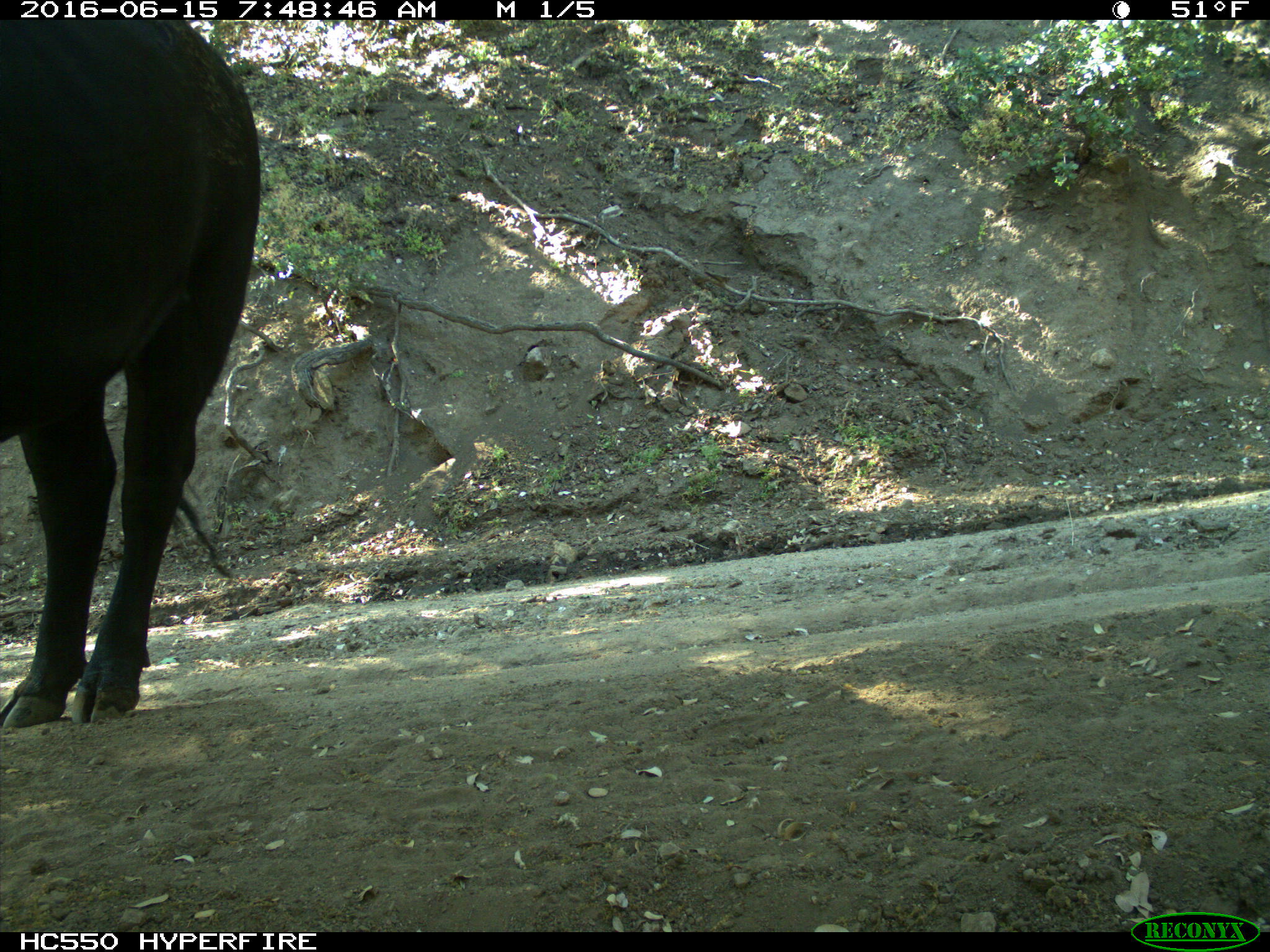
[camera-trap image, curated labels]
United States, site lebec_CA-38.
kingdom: Animalia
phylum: Chordata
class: Mammalia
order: Artiodactyla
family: Bovidae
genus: Bos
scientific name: Bos taurus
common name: domestic cow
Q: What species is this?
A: Bos taurus (domestic cow).